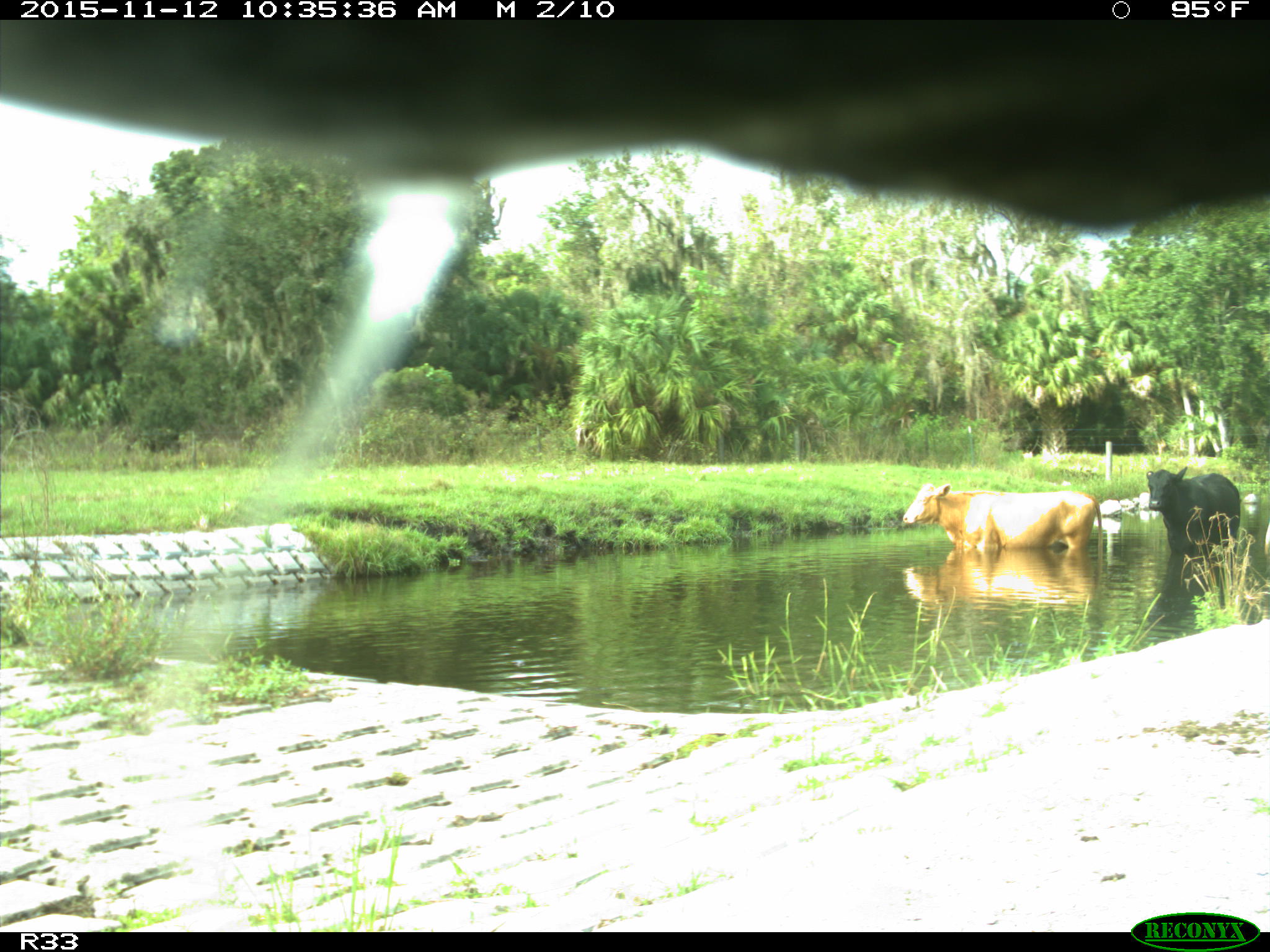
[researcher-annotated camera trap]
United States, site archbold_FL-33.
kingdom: Animalia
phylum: Chordata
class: Mammalia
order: Artiodactyla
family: Bovidae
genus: Bos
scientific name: Bos taurus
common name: domestic cow